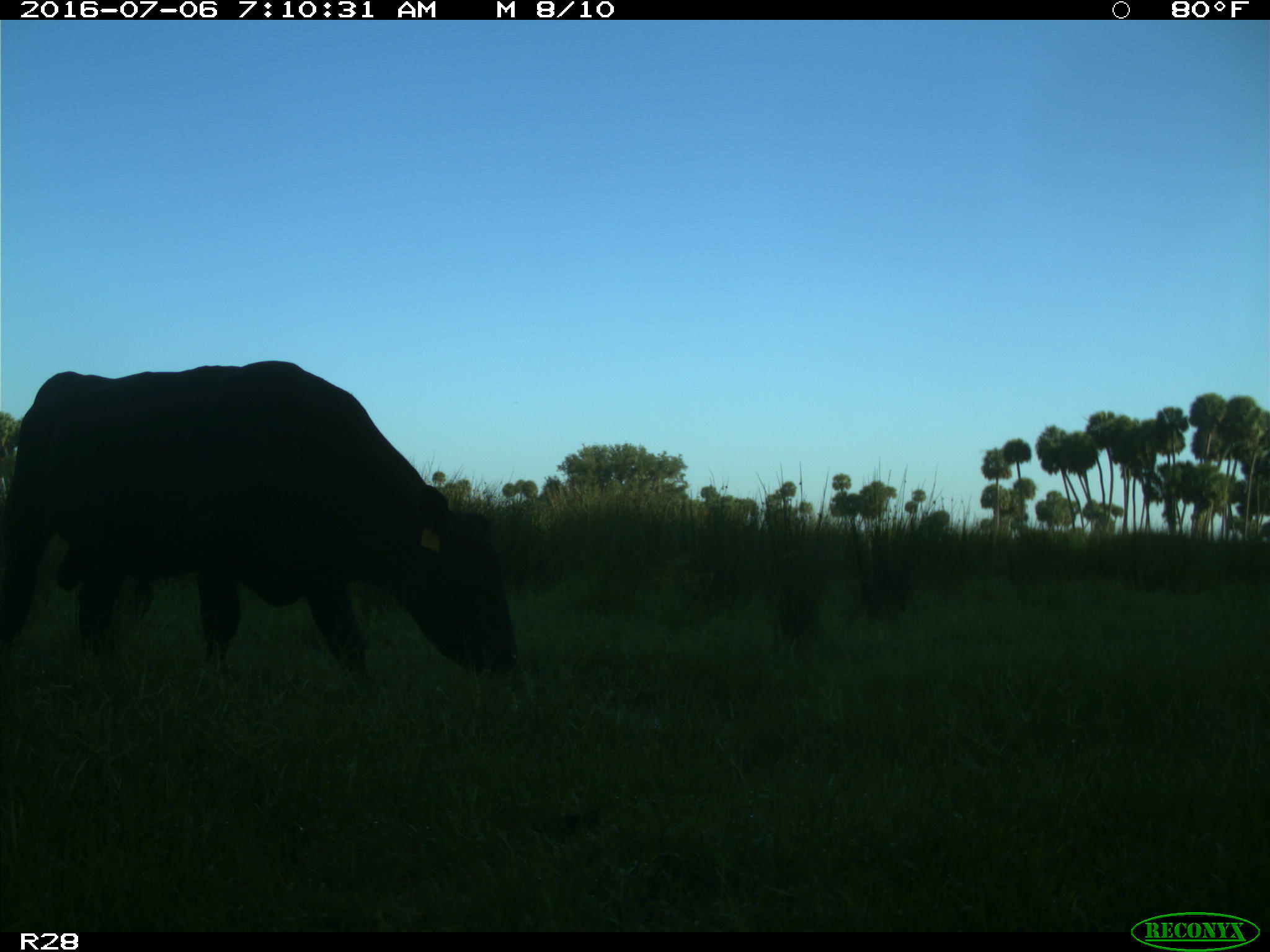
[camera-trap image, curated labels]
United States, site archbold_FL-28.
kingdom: Animalia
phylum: Chordata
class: Mammalia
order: Artiodactyla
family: Bovidae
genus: Bos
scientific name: Bos taurus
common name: domestic cow